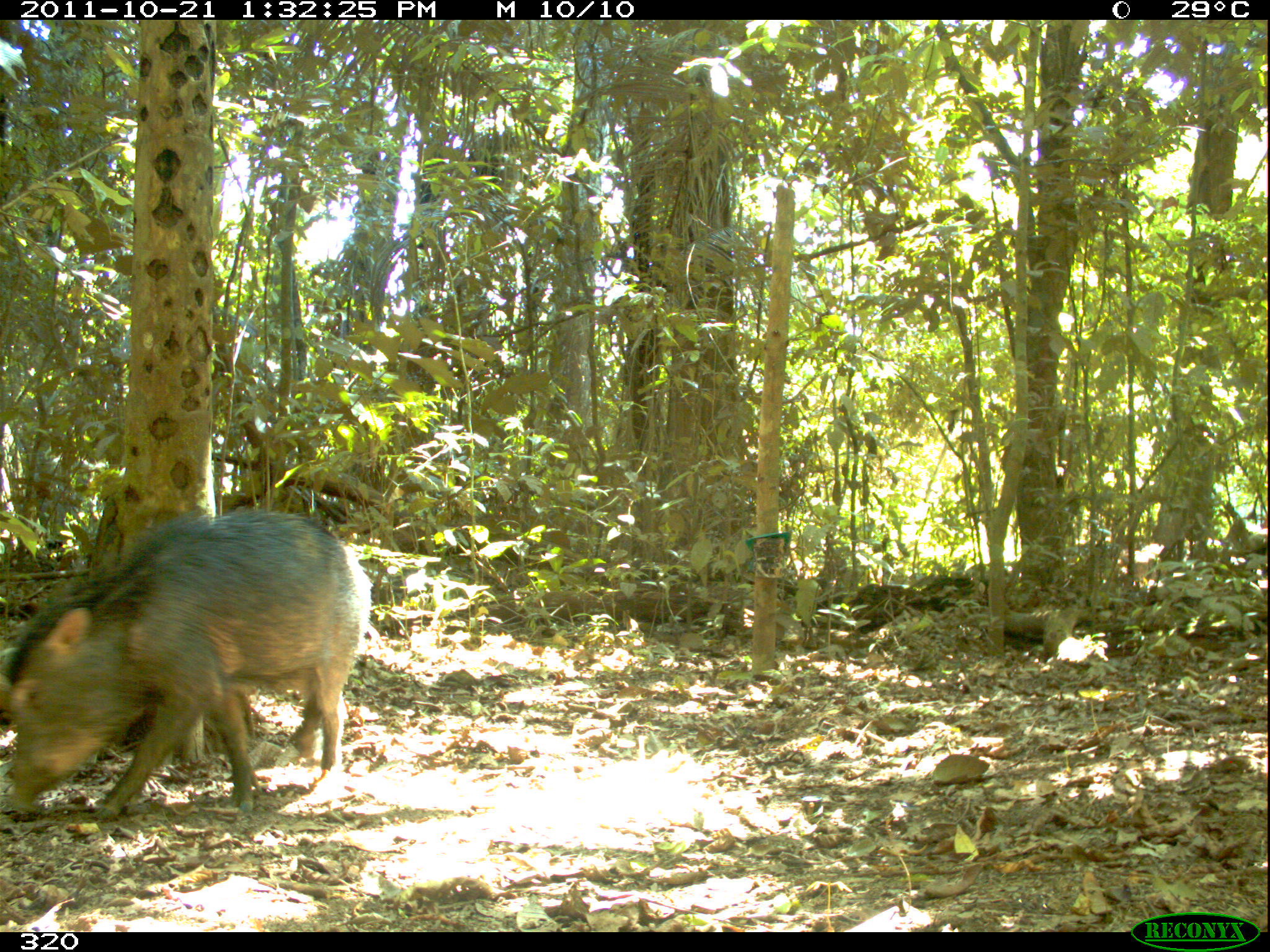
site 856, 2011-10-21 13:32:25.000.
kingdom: Animalia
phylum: Chordata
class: Mammalia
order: Artiodactyla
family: Tayassuidae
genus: Tayassu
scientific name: Tayassu pecari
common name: white-lipped peccary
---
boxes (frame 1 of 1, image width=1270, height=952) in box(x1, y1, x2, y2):
tayassu pecari: box(0, 505, 368, 822)